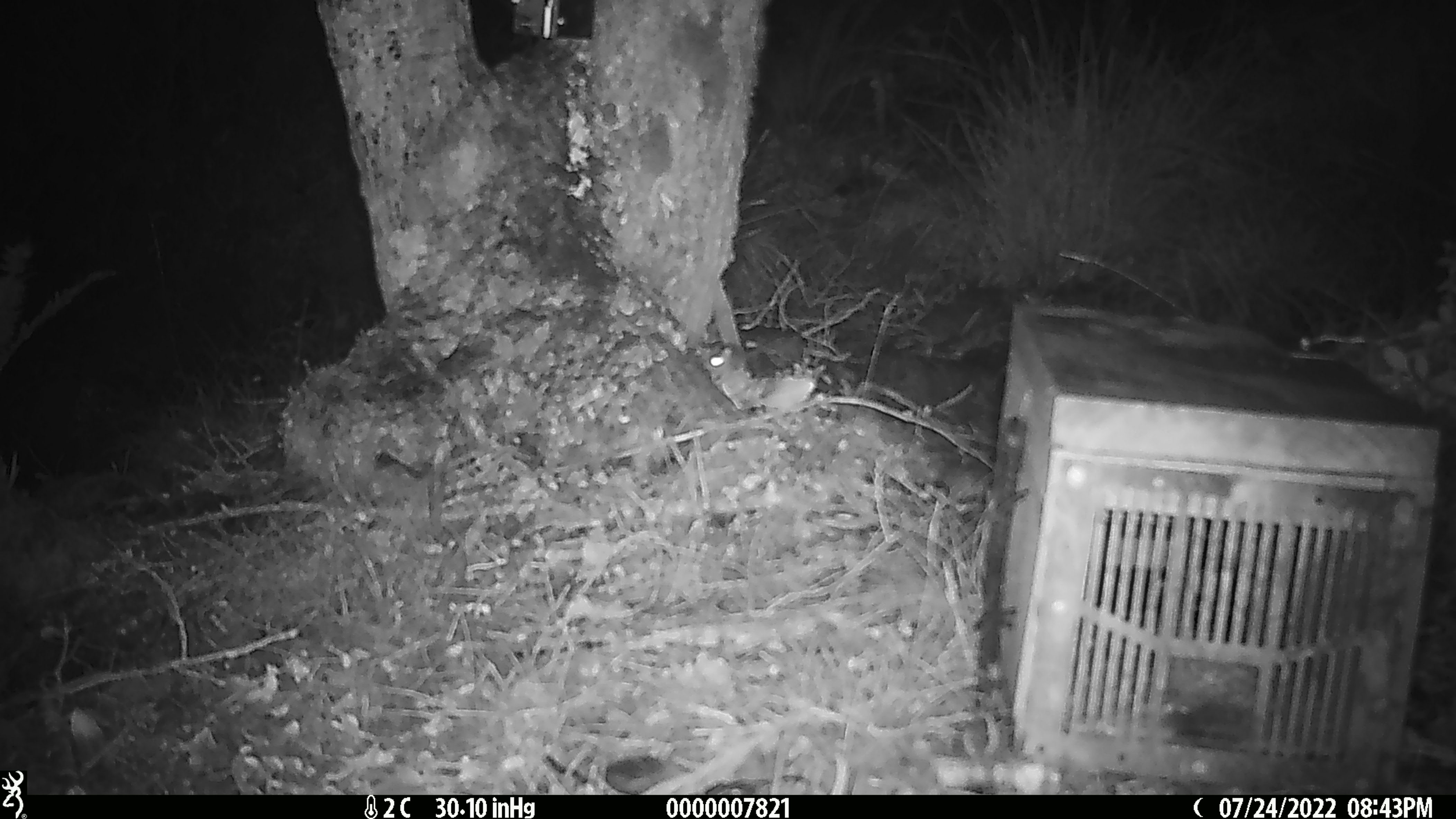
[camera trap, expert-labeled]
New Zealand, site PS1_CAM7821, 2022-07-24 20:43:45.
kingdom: Animalia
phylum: Chordata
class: Mammalia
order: Rodentia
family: Muridae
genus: Mus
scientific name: Mus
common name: mouse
Mouse (Mus).